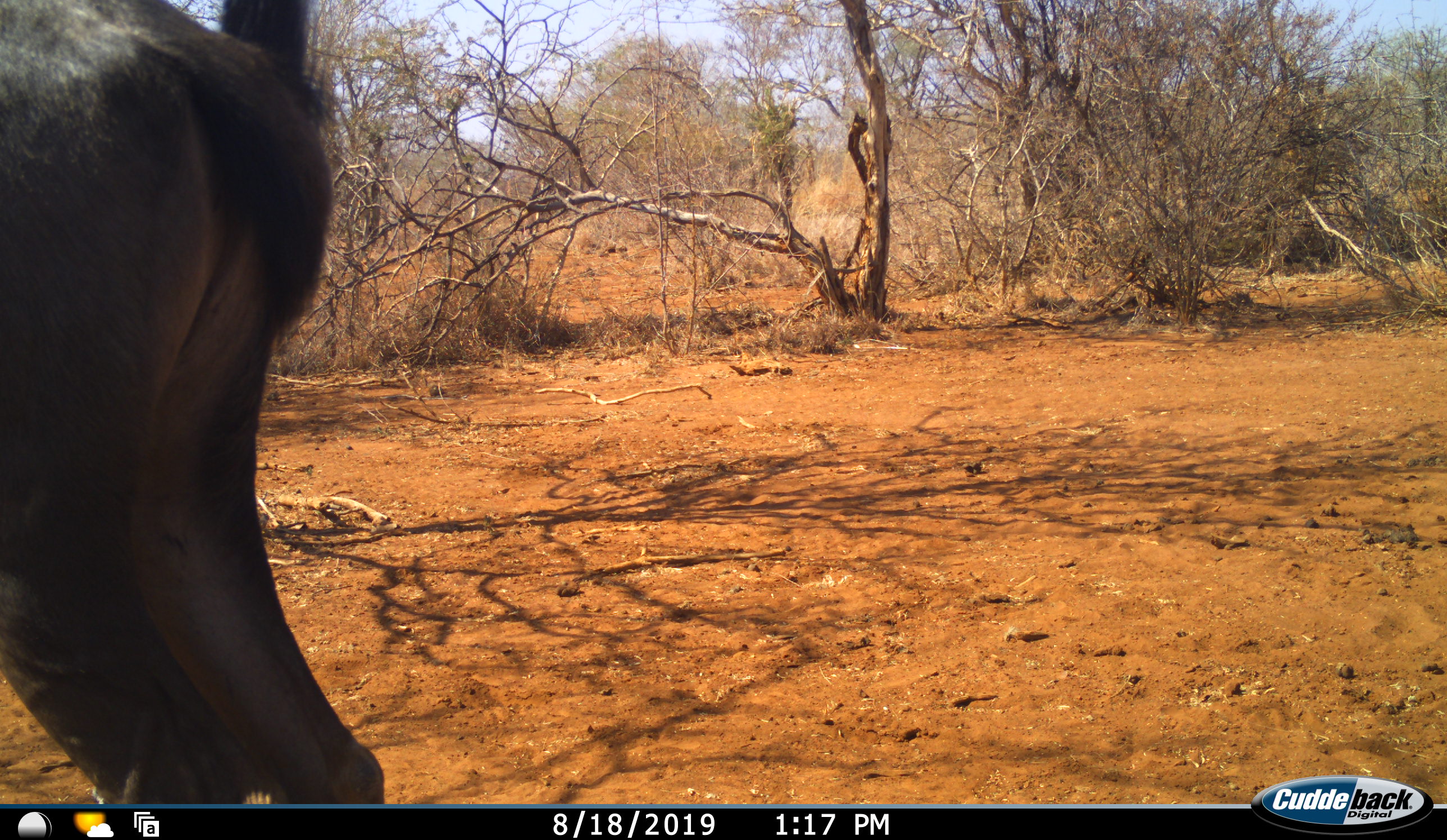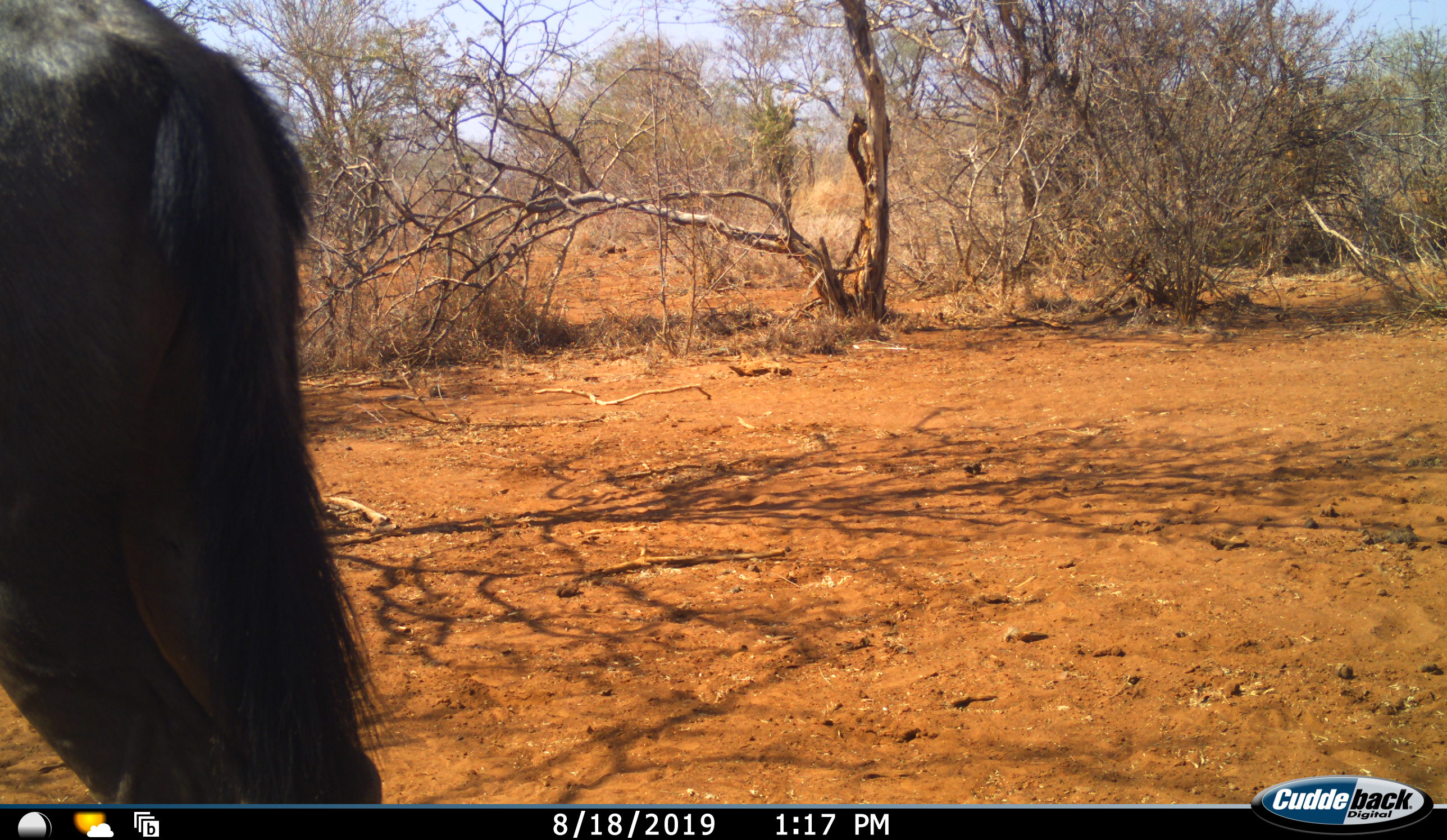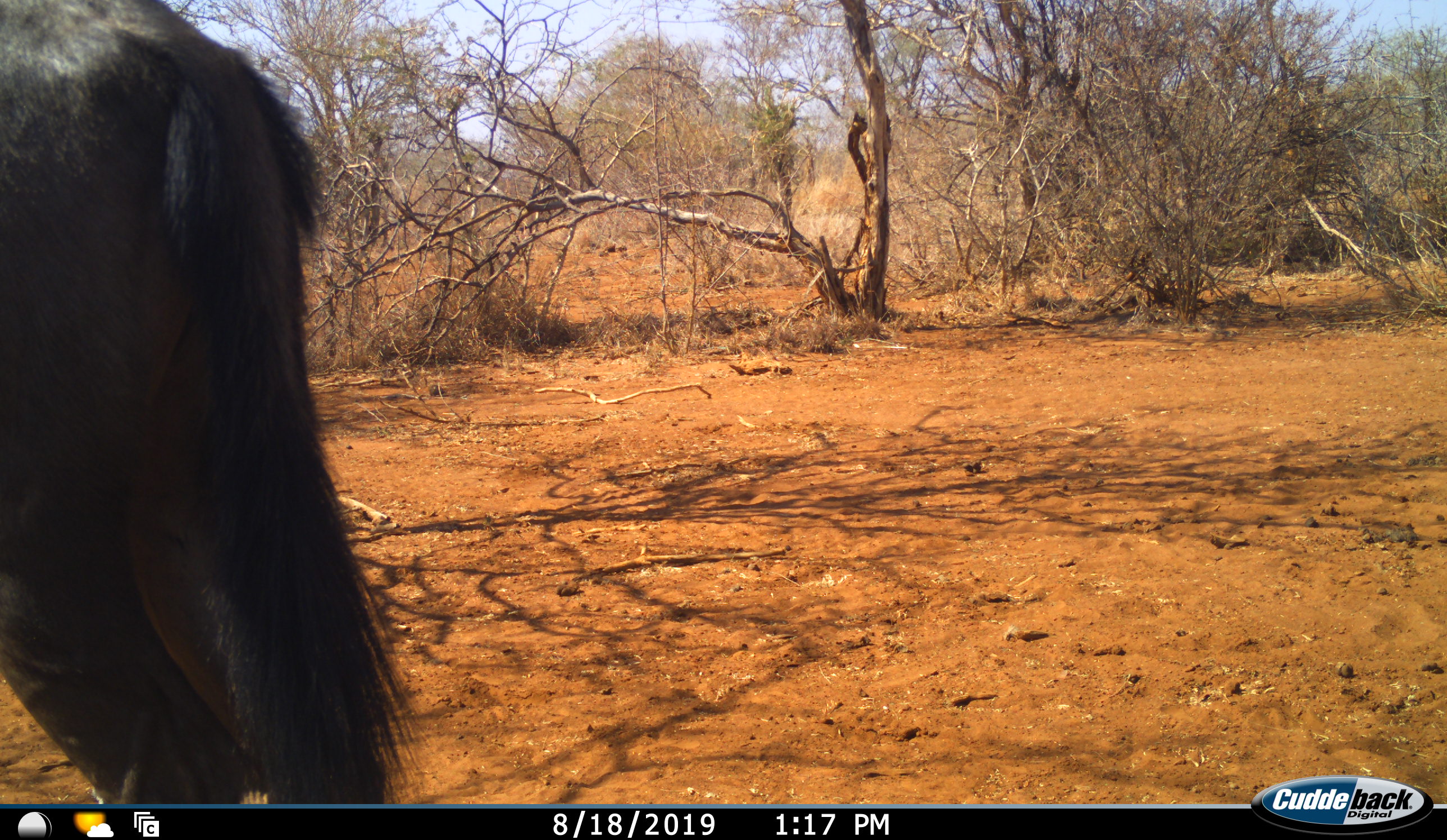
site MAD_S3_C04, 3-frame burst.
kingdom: Animalia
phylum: Chordata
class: Mammalia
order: Artiodactyla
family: Bovidae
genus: Connochaetes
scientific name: Connochaetes taurinus taurinus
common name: blue wildebeest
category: wildebeestblue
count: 1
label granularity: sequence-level